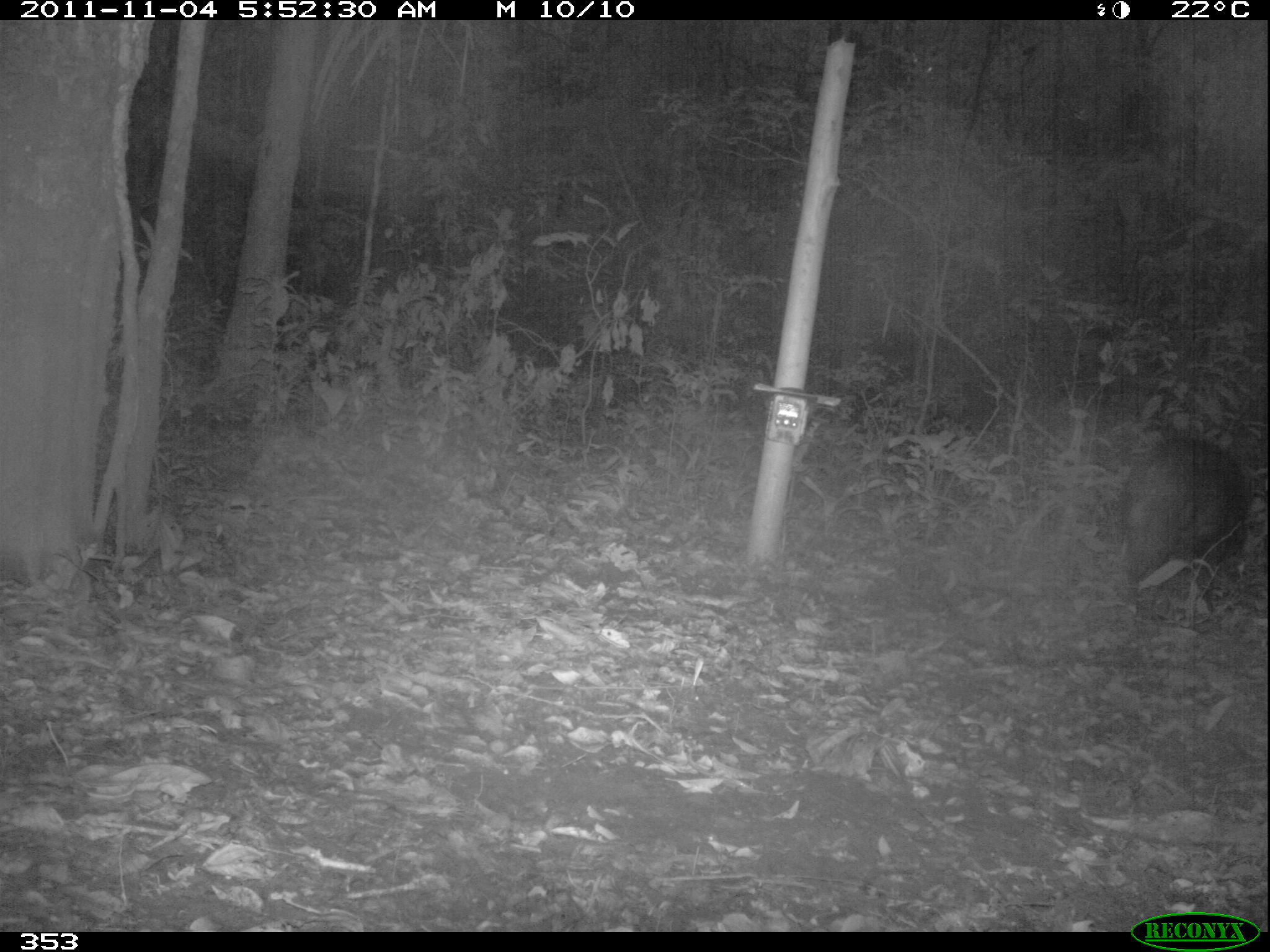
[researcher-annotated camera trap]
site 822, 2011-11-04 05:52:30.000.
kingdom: Animalia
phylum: Chordata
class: Mammalia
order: Artiodactyla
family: Tayassuidae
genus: Tayassu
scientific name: Tayassu pecari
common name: white-lipped peccary